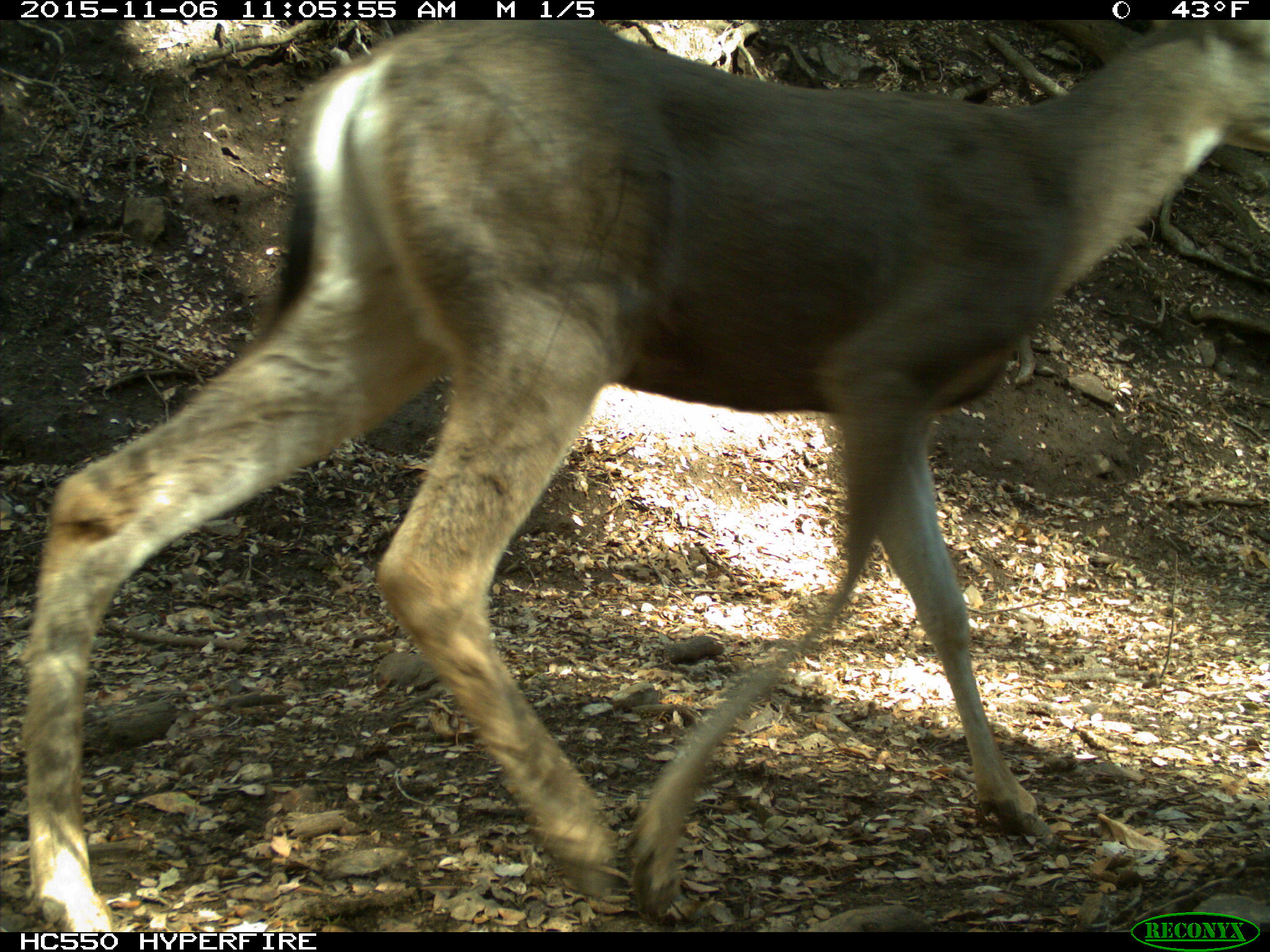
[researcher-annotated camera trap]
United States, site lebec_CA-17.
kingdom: Animalia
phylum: Chordata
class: Mammalia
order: Artiodactyla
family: Cervidae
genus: Odocoileus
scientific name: Odocoileus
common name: deer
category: unidentified deer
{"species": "unidentified deer (deer) (Odocoileus)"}